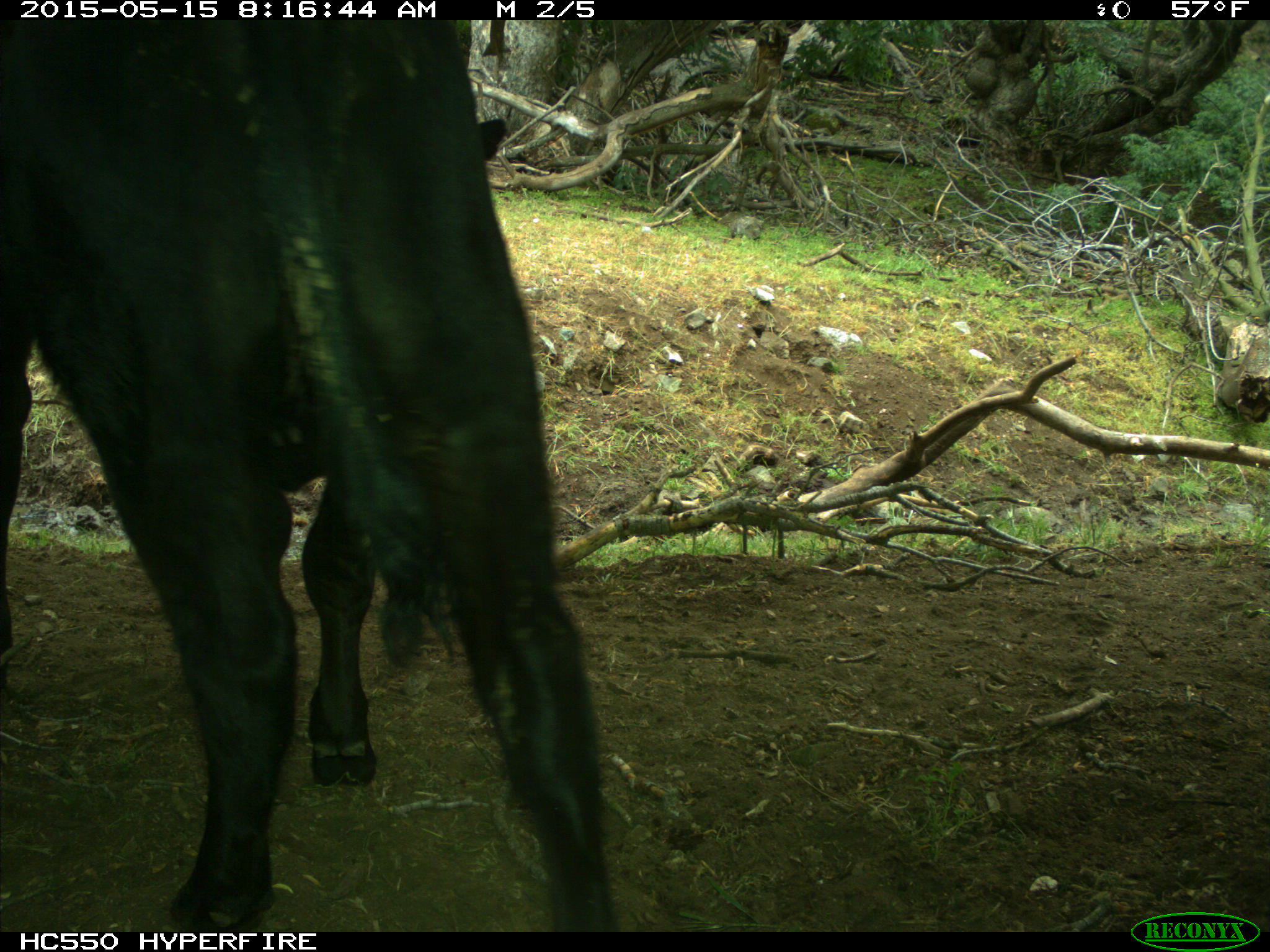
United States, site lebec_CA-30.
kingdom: Animalia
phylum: Chordata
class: Mammalia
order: Artiodactyla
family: Bovidae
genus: Bos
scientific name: Bos taurus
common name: domestic cow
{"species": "Bos taurus (domestic cow)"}